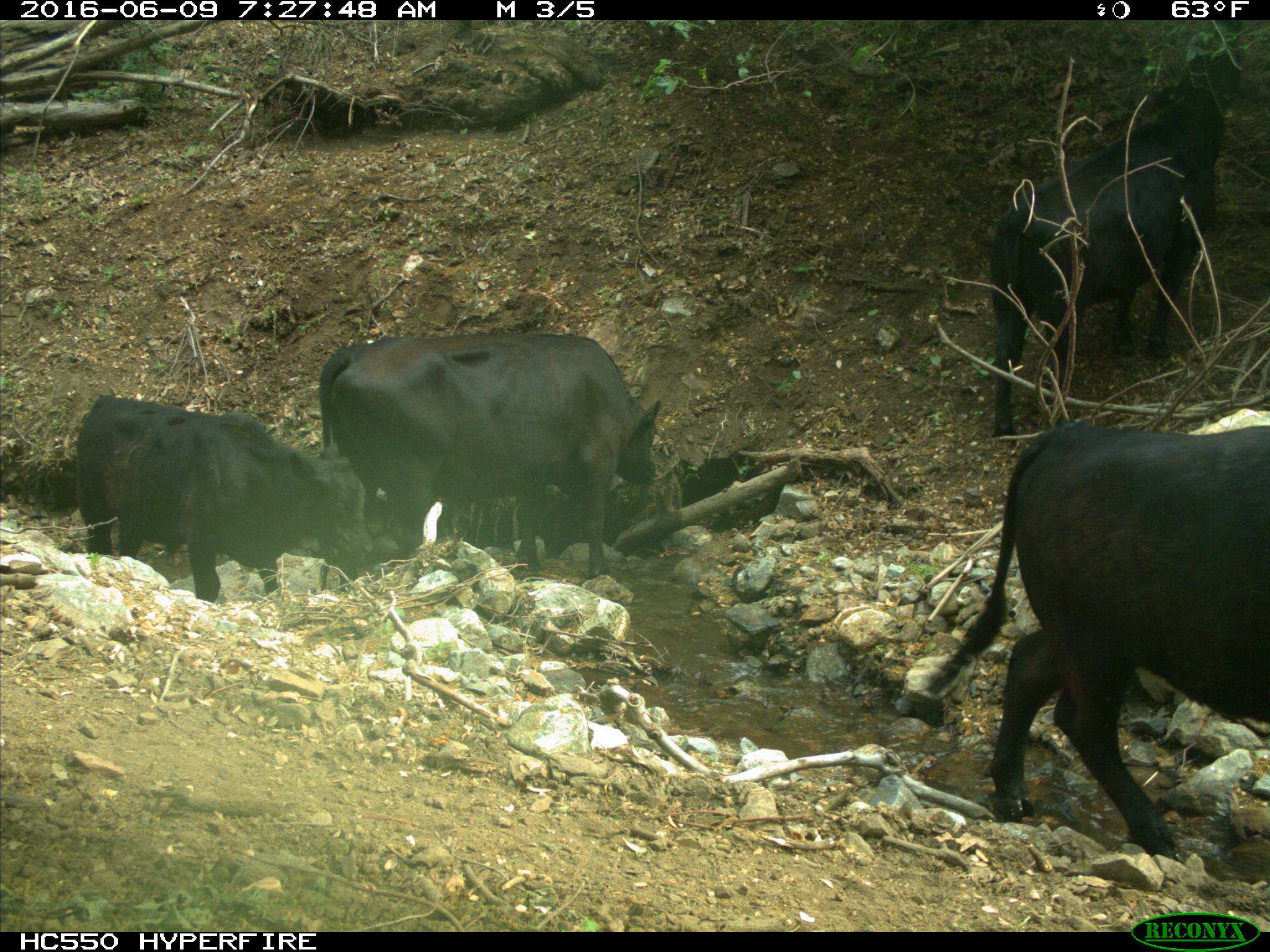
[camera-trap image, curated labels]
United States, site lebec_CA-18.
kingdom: Animalia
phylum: Chordata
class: Mammalia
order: Artiodactyla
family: Bovidae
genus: Bos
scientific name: Bos taurus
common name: domestic cow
Bos taurus (domestic cow).